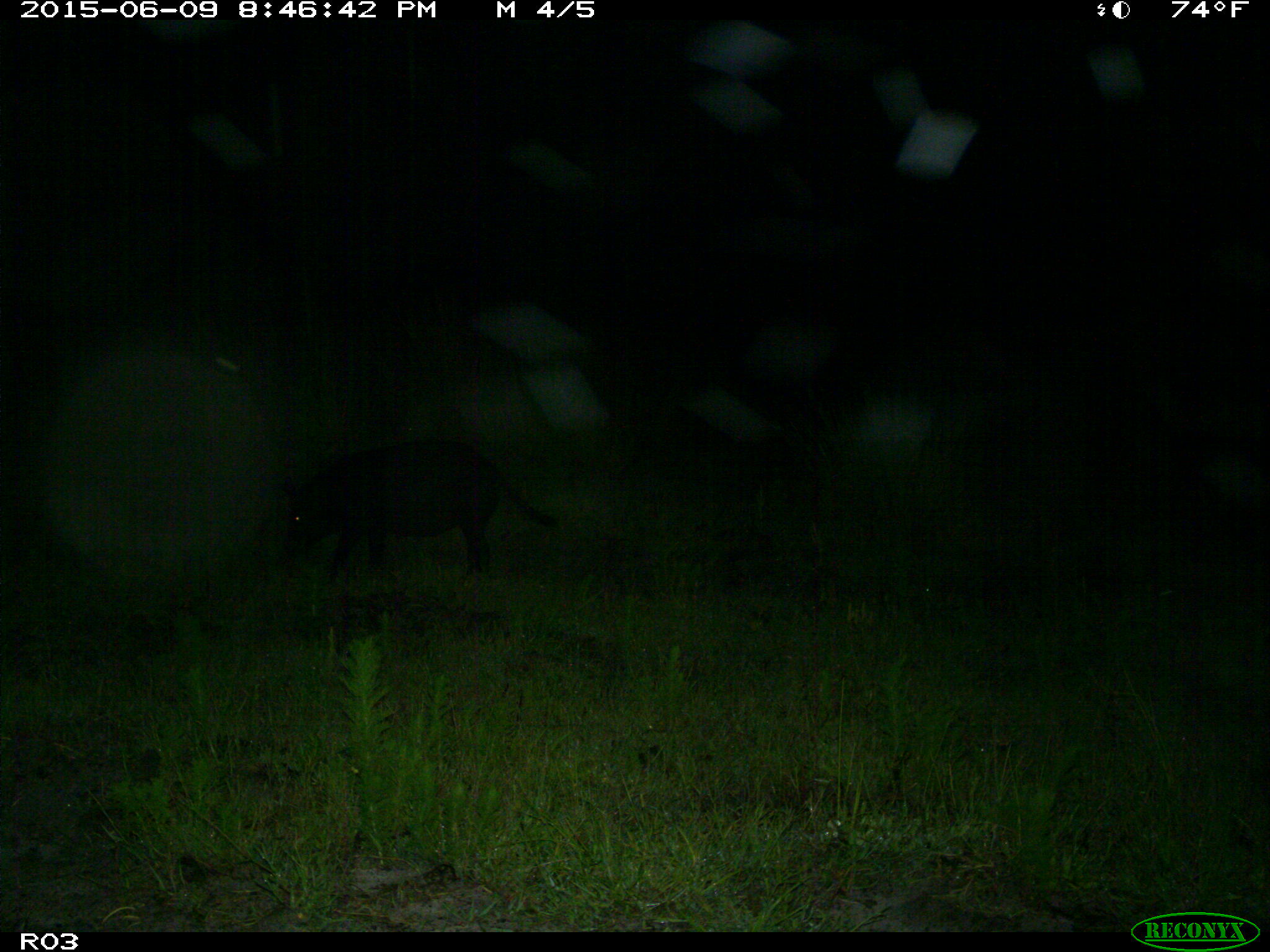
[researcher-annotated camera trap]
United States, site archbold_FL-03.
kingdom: Animalia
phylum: Chordata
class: Mammalia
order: Artiodactyla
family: Suidae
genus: Sus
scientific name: Sus scrofa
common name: wild boar